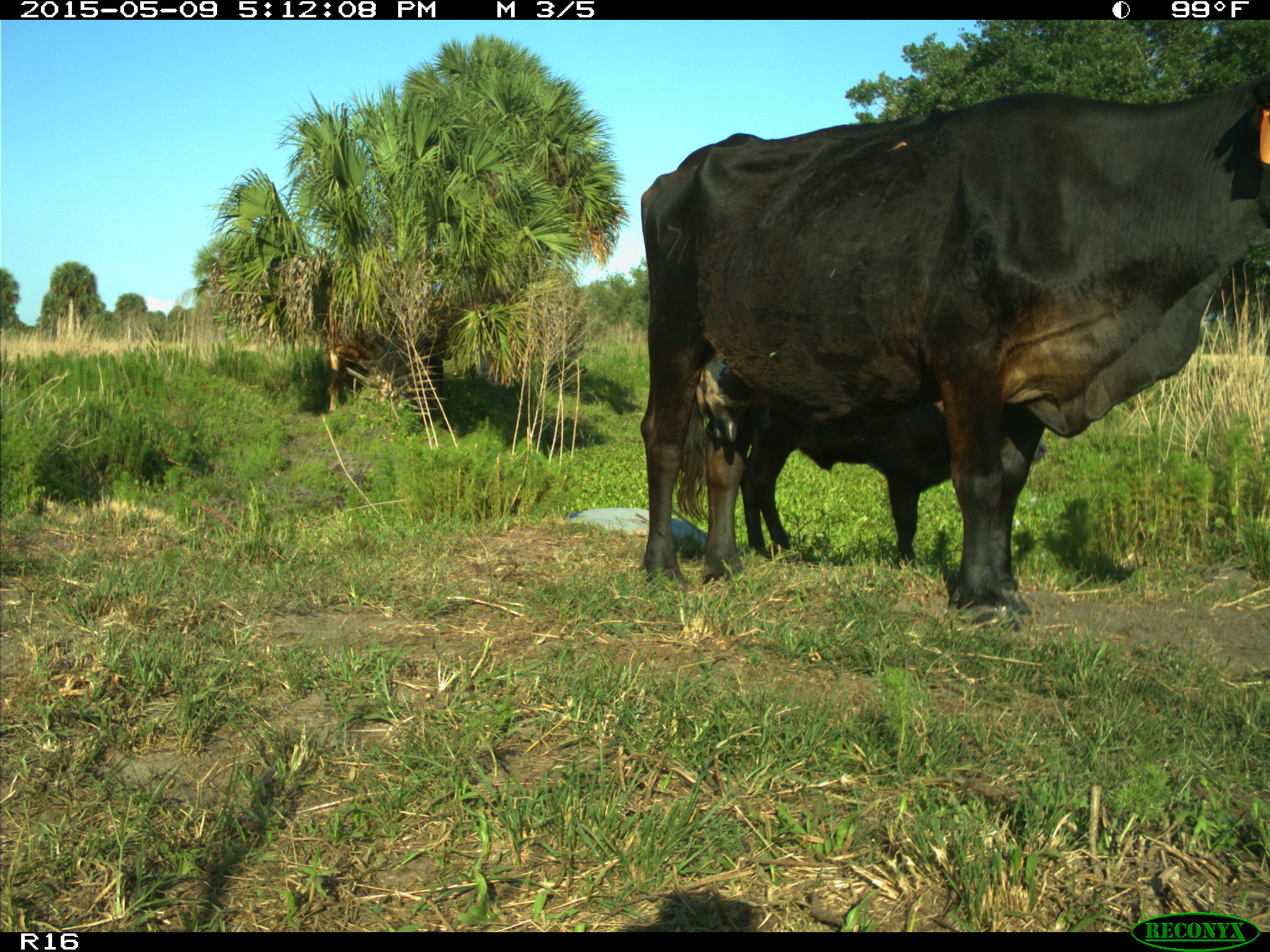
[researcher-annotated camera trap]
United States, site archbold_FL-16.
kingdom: Animalia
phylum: Chordata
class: Mammalia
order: Artiodactyla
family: Suidae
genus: Sus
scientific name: Sus scrofa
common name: wild boar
Sus scrofa (wild boar).